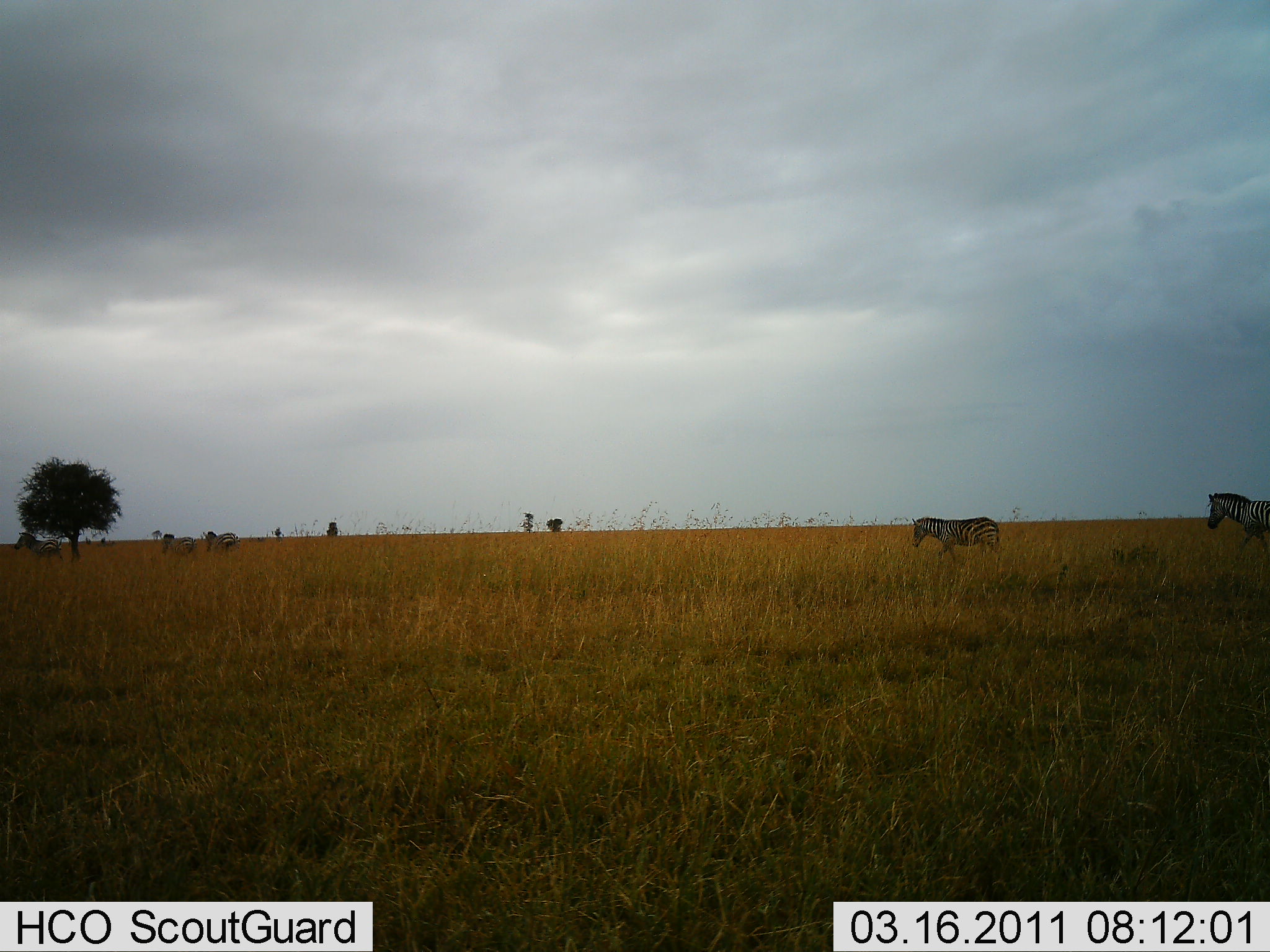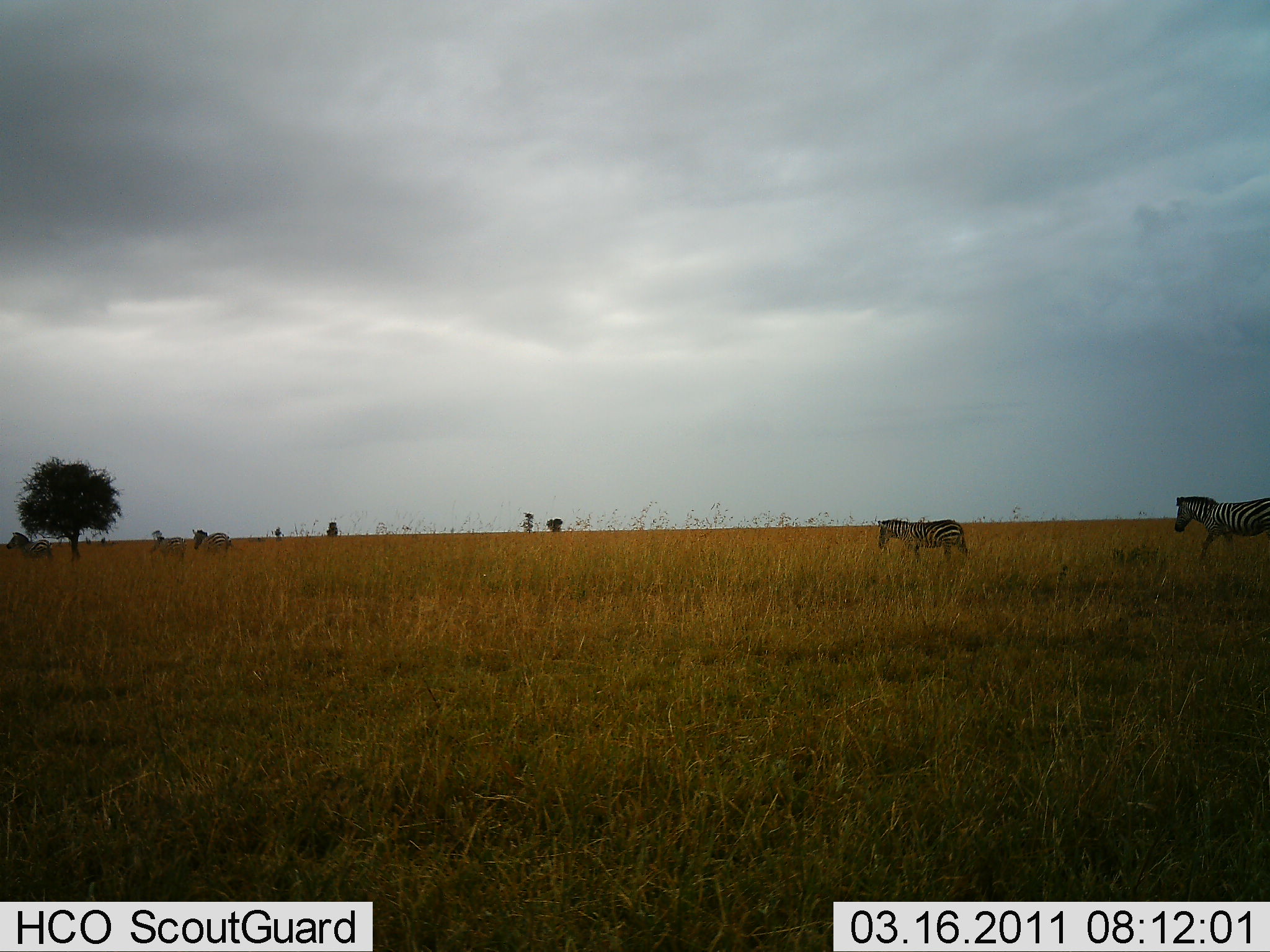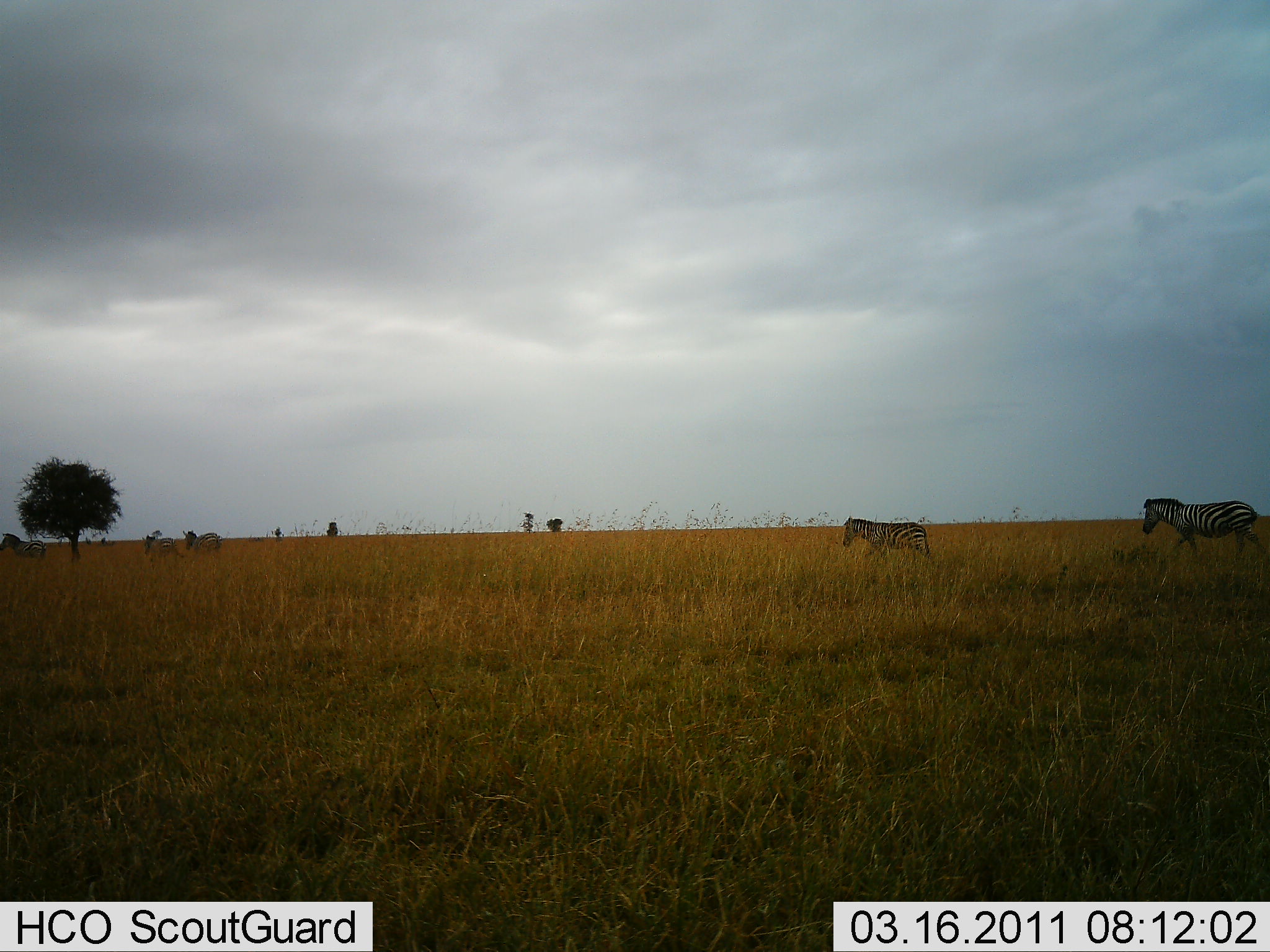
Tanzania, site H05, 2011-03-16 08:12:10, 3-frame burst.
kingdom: Animalia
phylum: Chordata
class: Mammalia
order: Perissodactyla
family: Equidae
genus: Equus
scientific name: Equus quagga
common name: plains zebra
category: zebra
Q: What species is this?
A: Zebra (plains zebra) (Equus quagga).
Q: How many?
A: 5.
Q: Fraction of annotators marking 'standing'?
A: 15%.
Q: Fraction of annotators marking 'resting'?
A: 0%.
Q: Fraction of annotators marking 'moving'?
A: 100%.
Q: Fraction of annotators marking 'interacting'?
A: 0%.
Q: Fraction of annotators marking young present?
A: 0%.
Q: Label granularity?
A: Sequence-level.